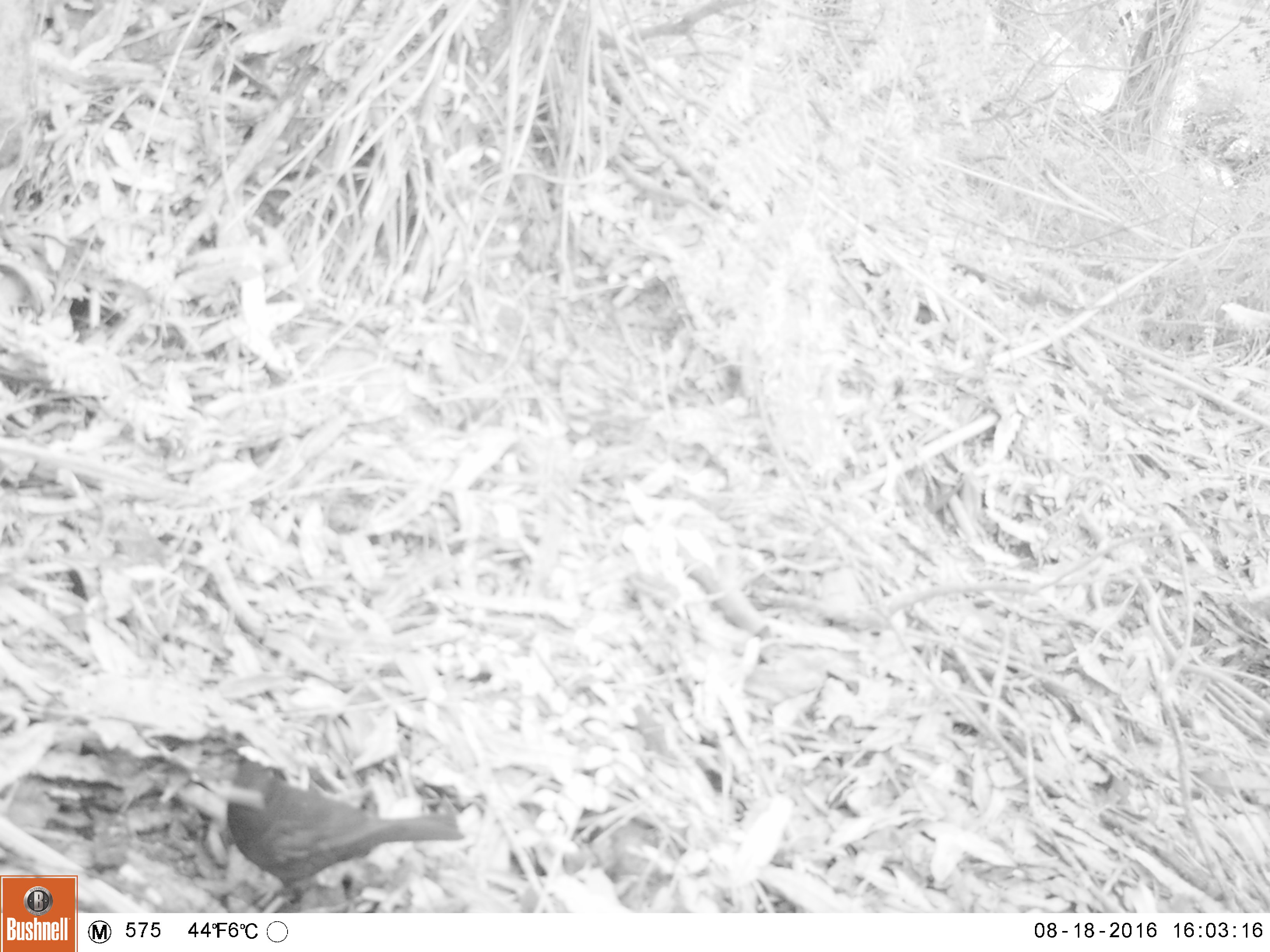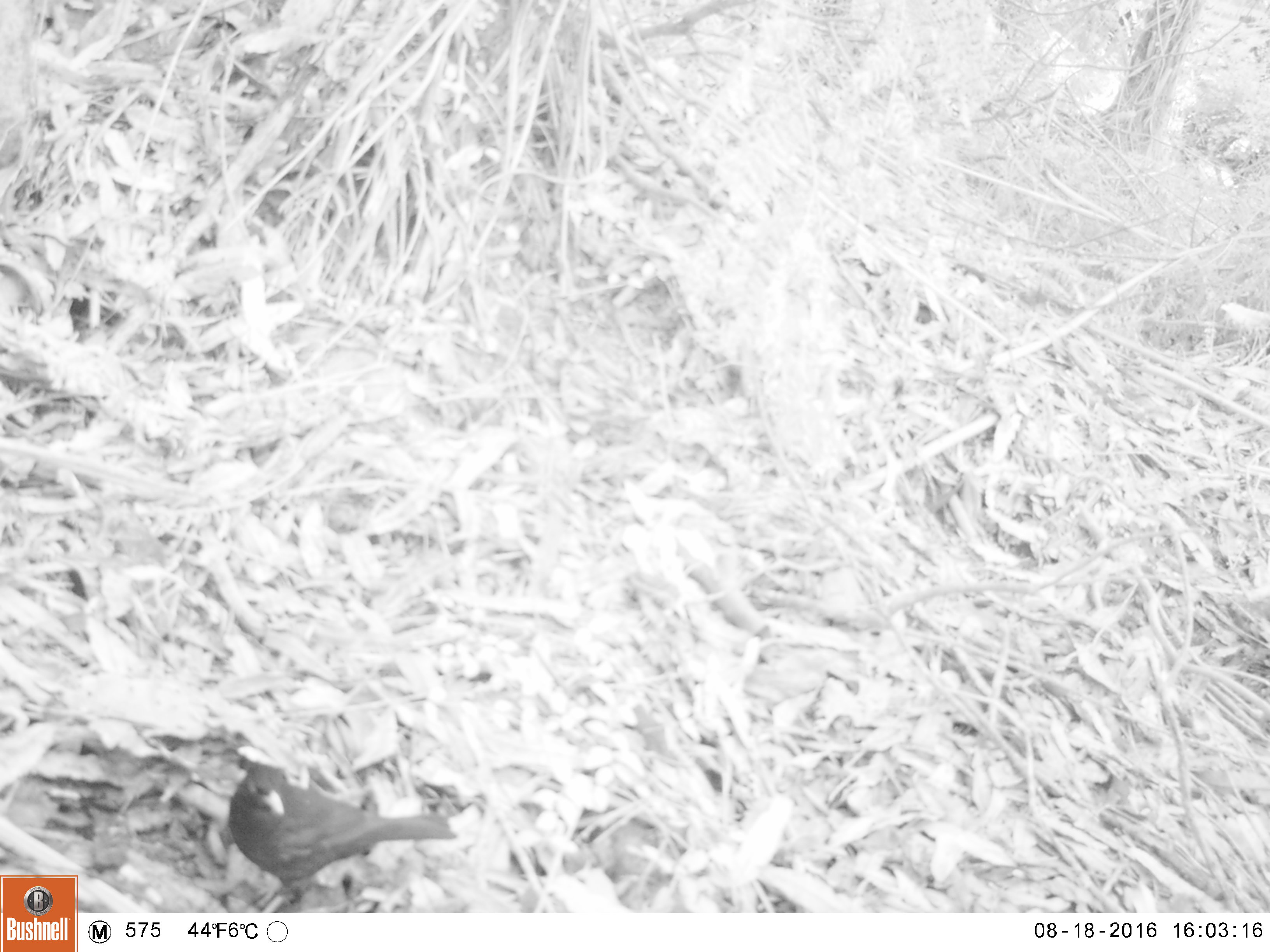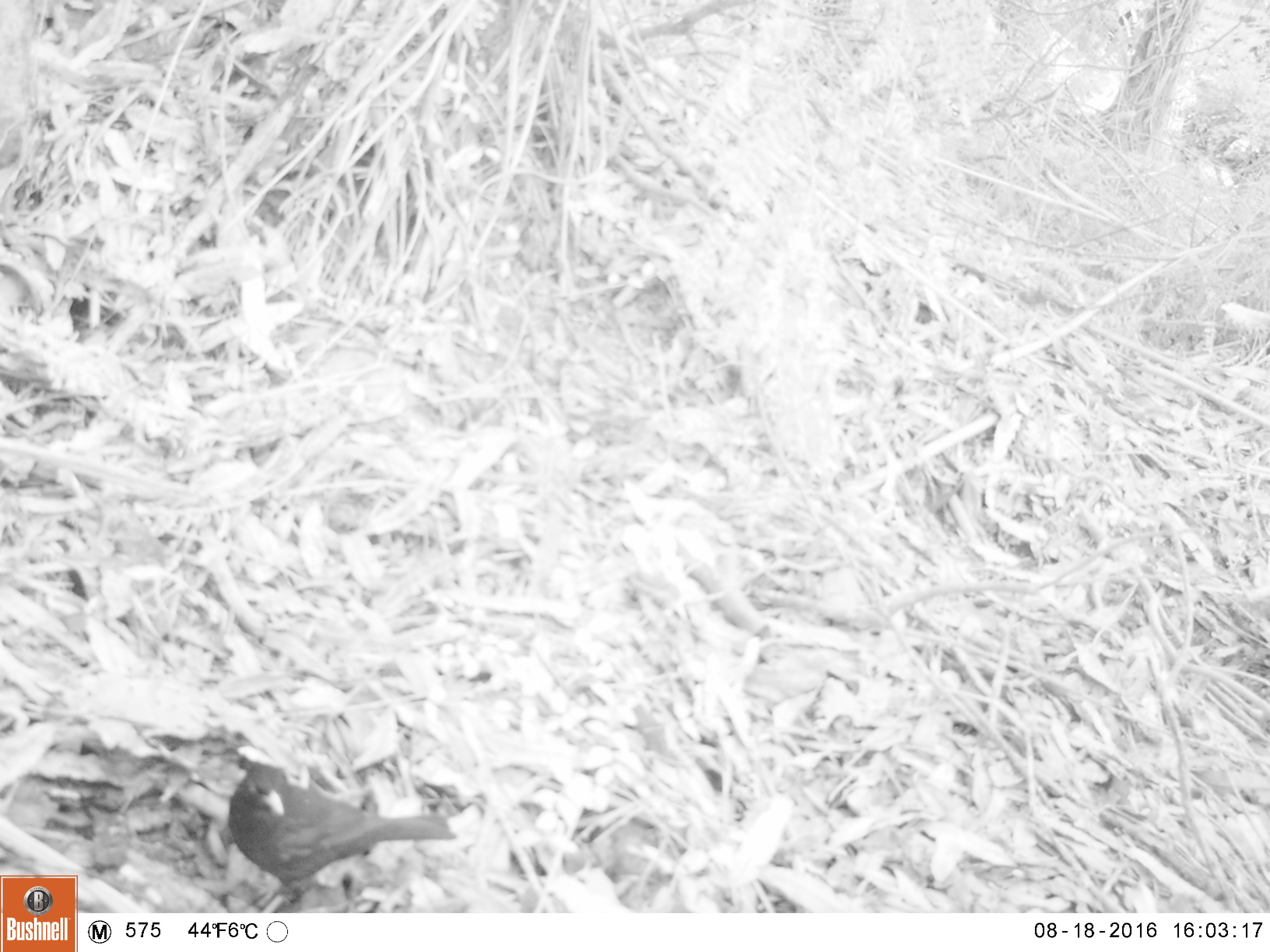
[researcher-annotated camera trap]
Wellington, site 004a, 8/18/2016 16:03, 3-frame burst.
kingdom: Animalia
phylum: Chordata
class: Aves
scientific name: Aves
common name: bird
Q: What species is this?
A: Bird (Aves).